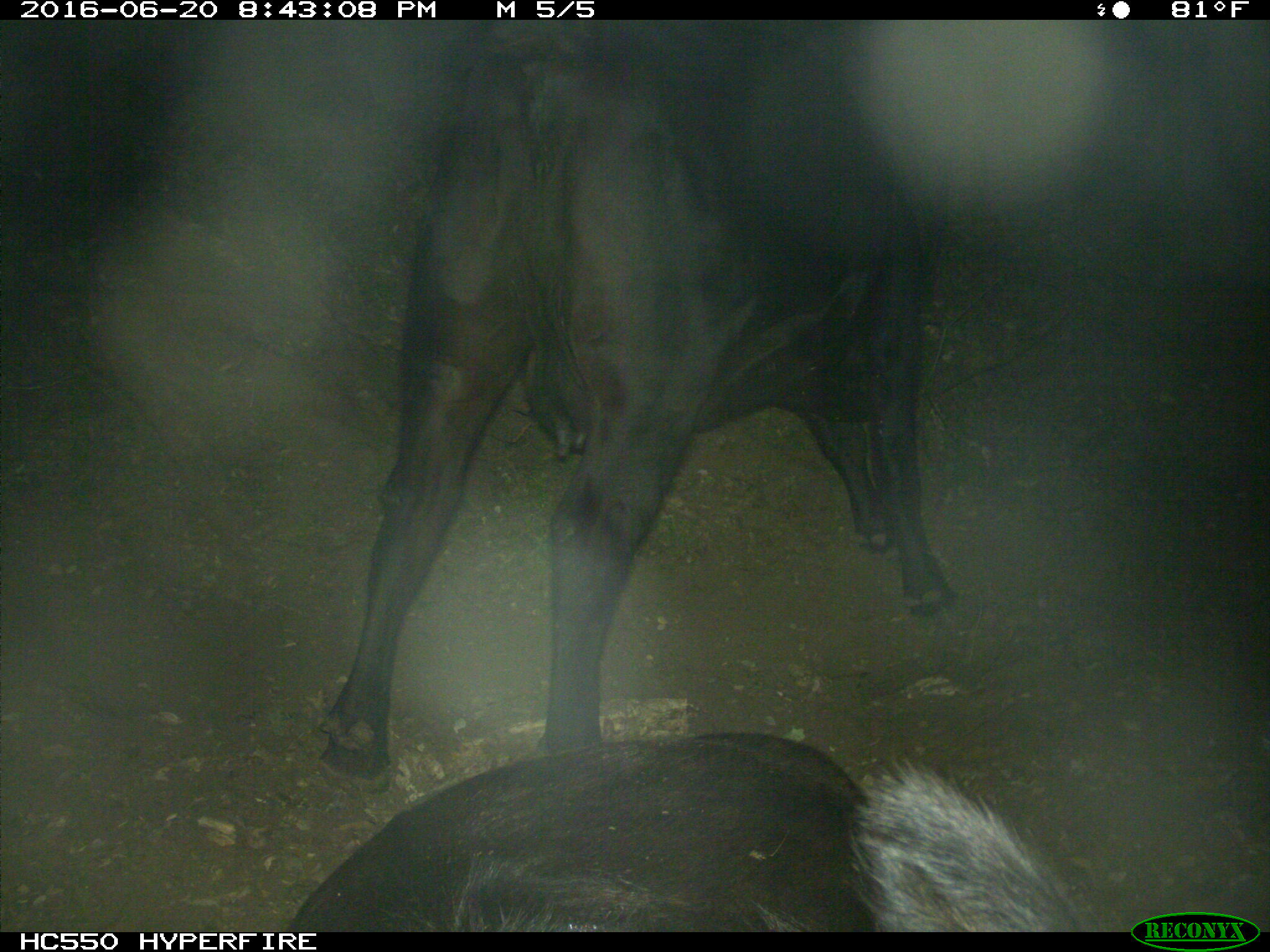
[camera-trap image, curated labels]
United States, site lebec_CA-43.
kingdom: Animalia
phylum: Chordata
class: Mammalia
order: Artiodactyla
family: Bovidae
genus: Bos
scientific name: Bos taurus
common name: domestic cow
Bos taurus (domestic cow).